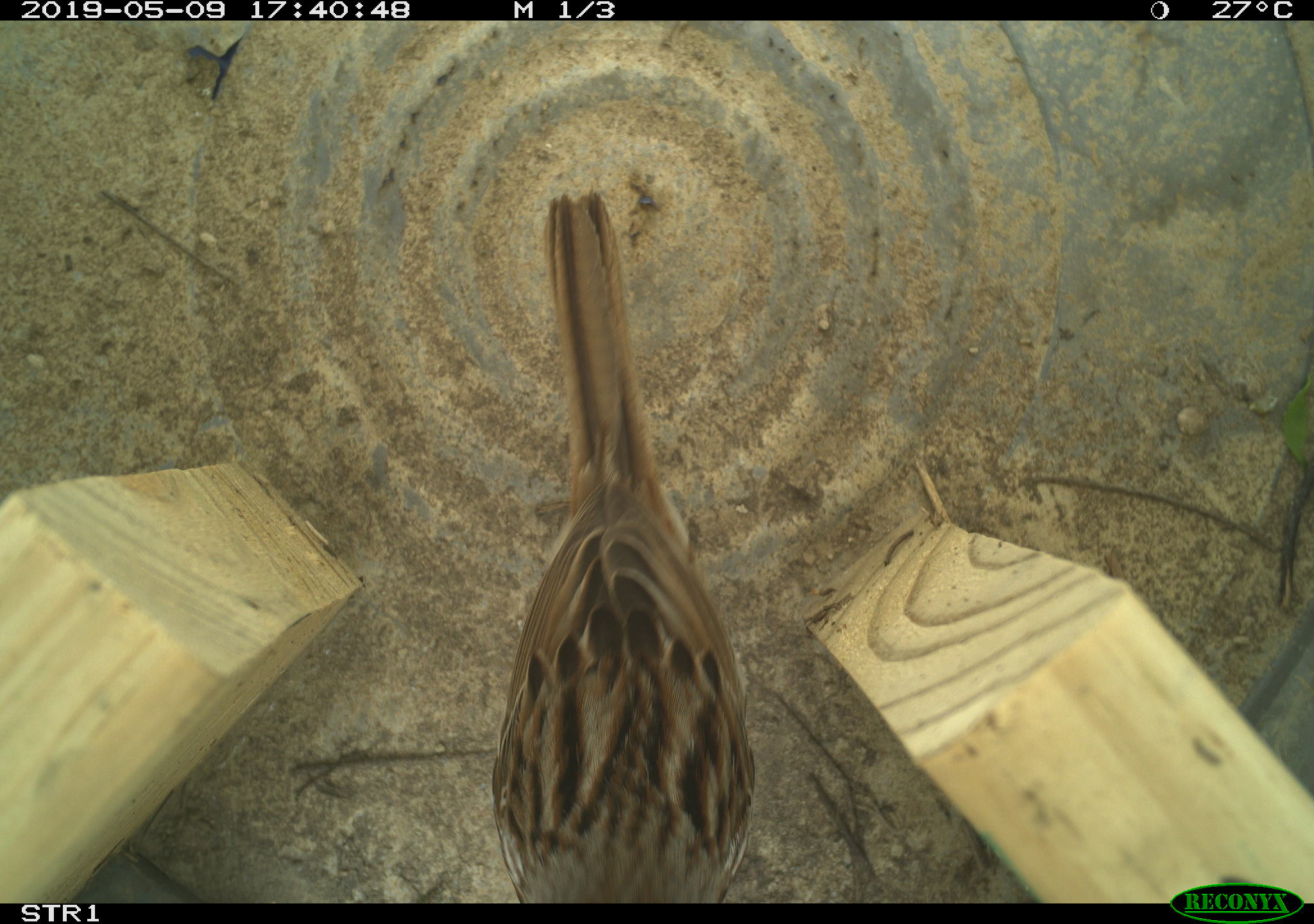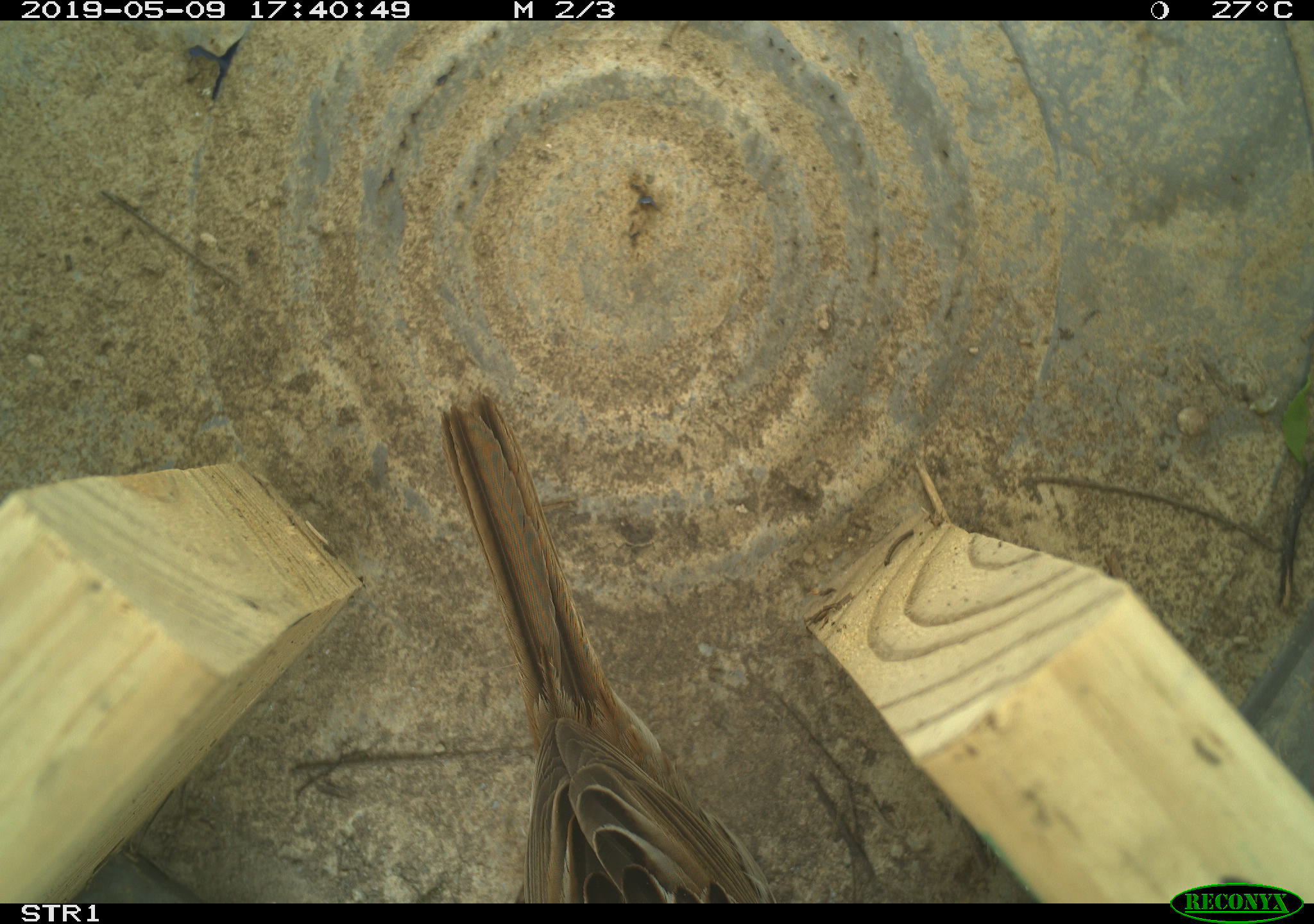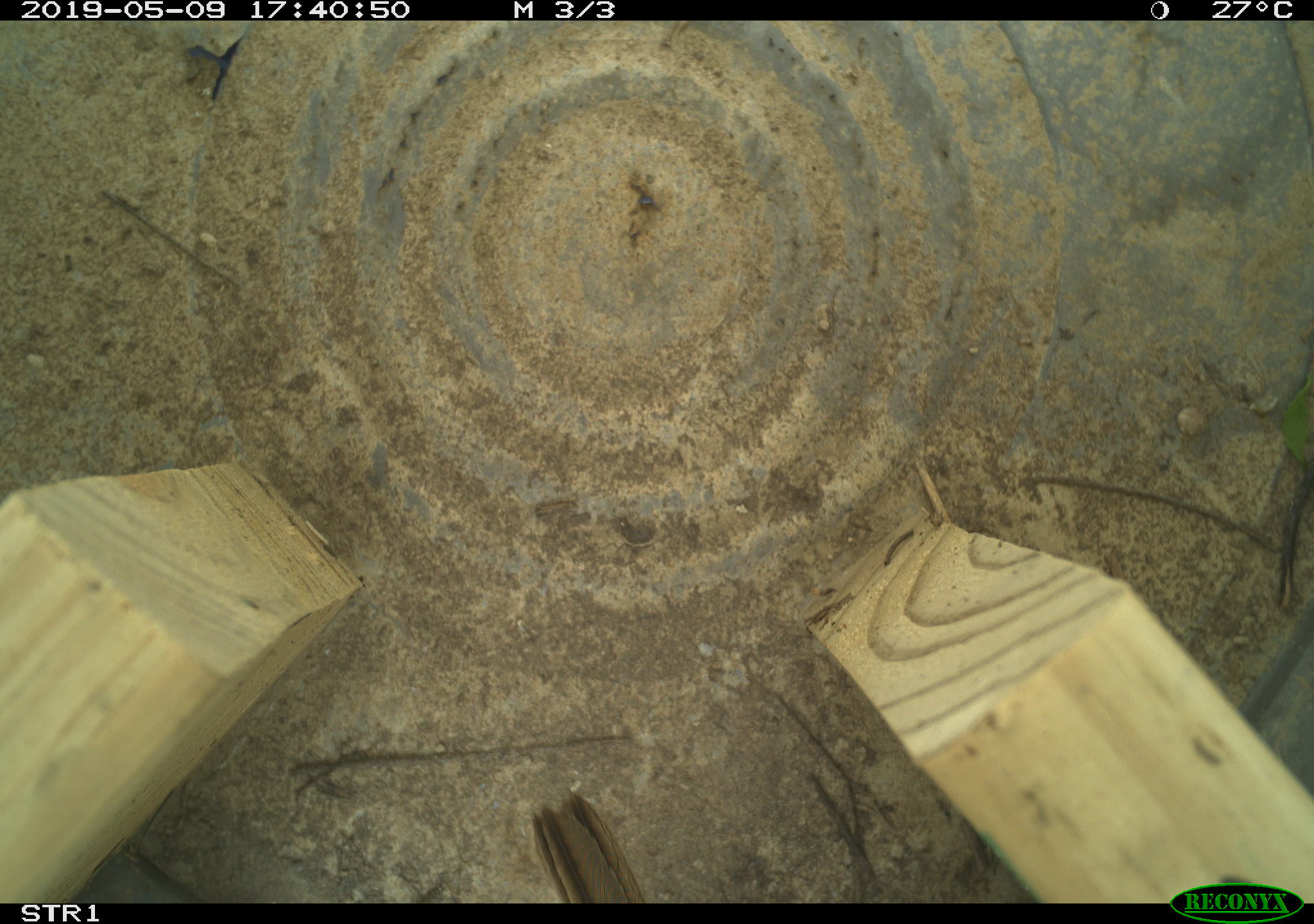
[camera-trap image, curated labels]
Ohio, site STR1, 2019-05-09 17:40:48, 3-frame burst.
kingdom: Animalia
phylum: Chordata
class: Aves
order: Passeriformes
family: Passerellidae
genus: Melospiza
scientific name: Melospiza melodia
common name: song sparrow